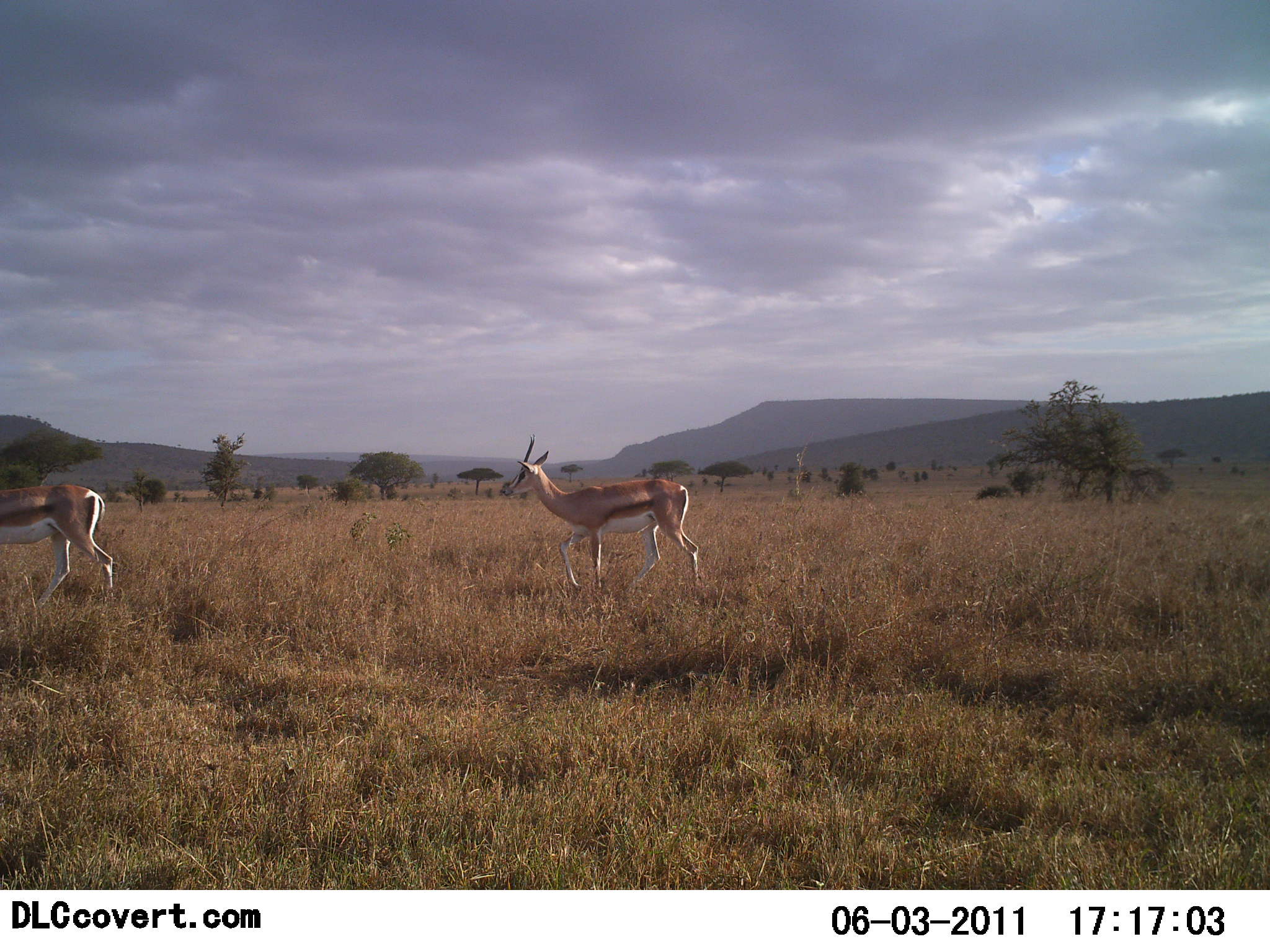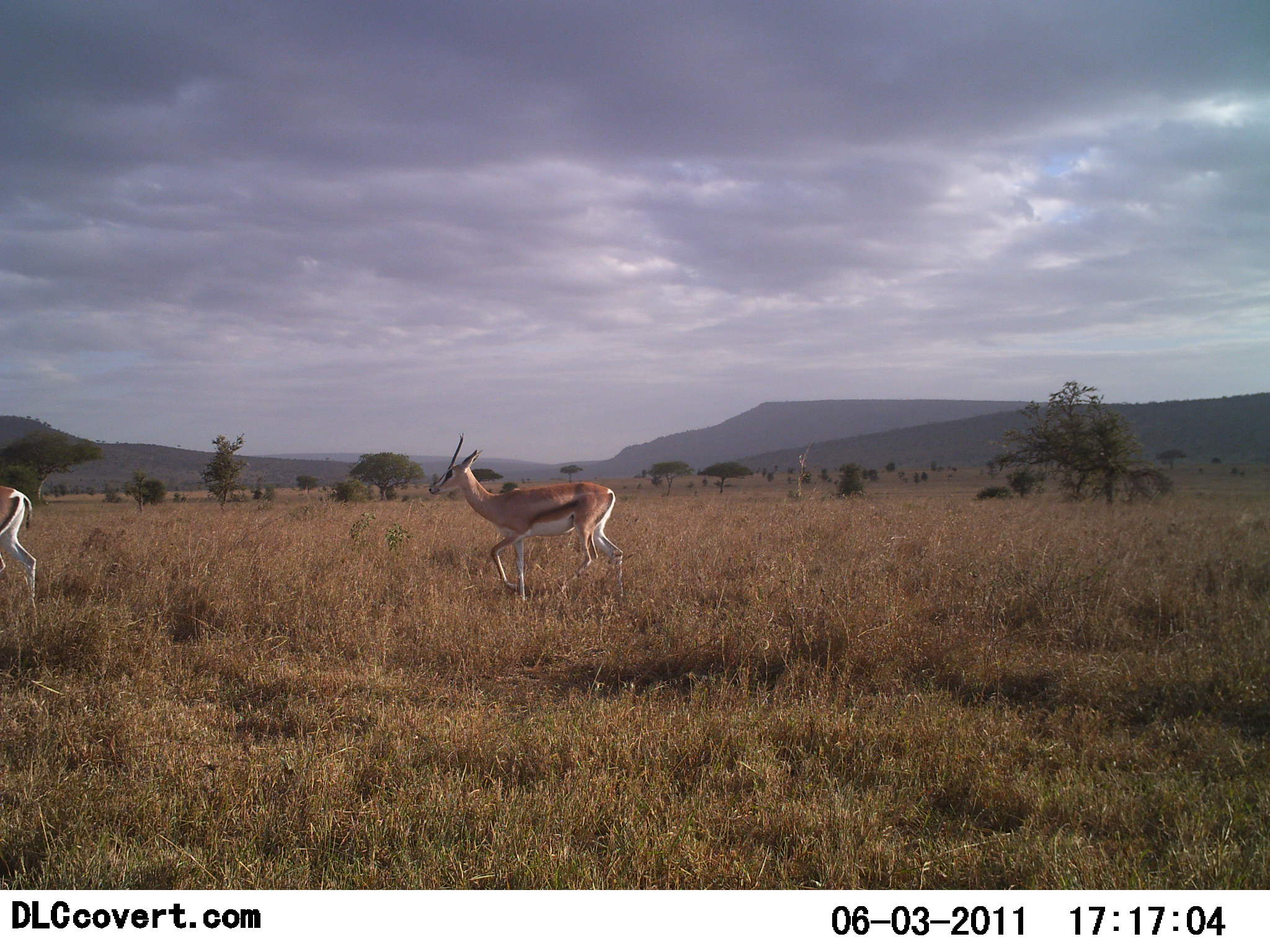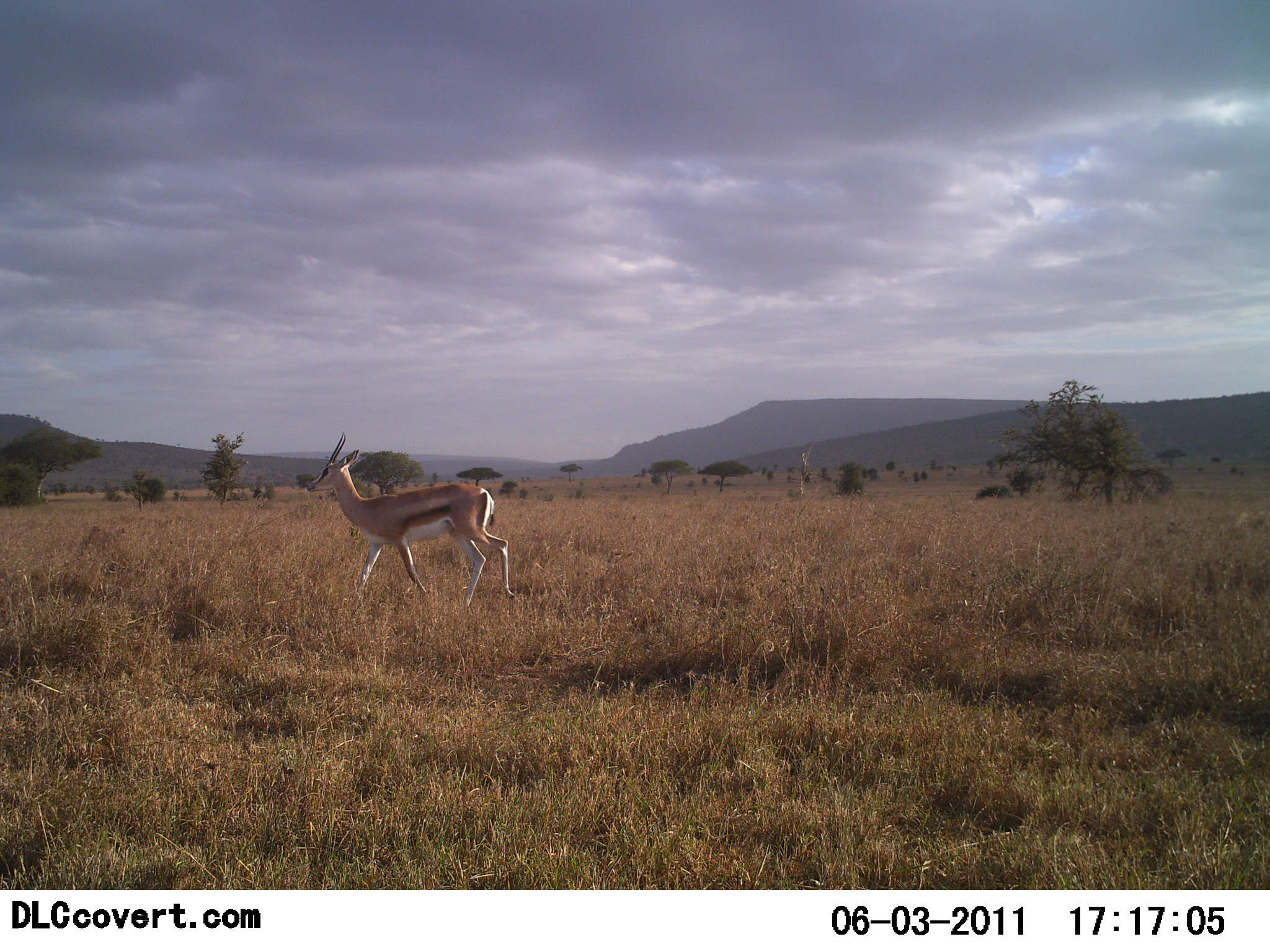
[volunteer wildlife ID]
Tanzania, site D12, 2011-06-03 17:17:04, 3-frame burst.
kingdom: Animalia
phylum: Chordata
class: Mammalia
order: Artiodactyla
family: Bovidae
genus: Eudorcas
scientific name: Eudorcas thomsonii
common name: thomson's gazelle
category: gazellethomsons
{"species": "gazellethomsons (thomson's gazelle) (Eudorcas thomsonii)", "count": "2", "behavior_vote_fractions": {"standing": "0%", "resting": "0%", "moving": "100%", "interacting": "0%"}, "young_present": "0%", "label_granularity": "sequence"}